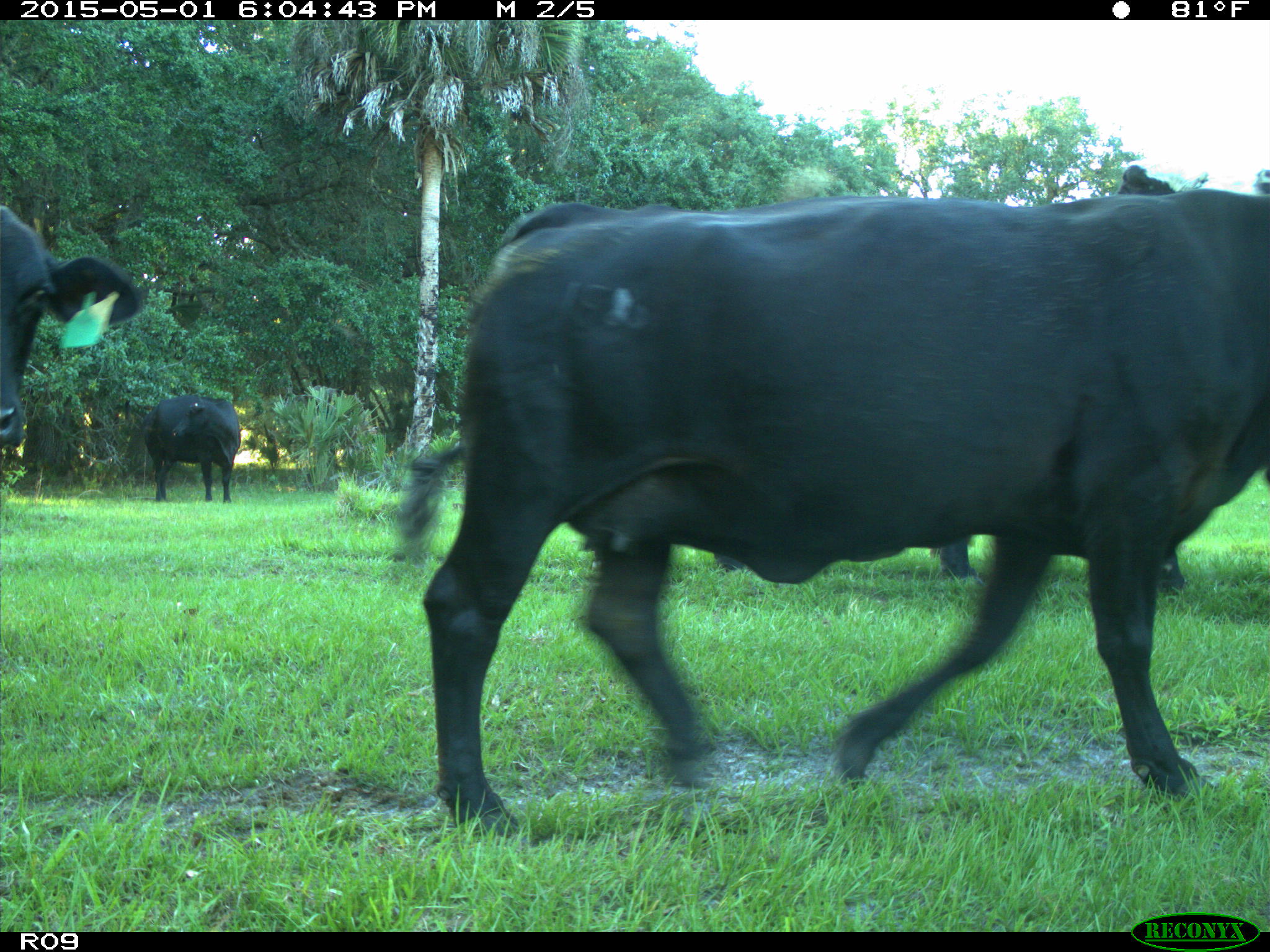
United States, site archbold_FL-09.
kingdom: Animalia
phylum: Chordata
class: Mammalia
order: Artiodactyla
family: Bovidae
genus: Bos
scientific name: Bos taurus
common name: domestic cow